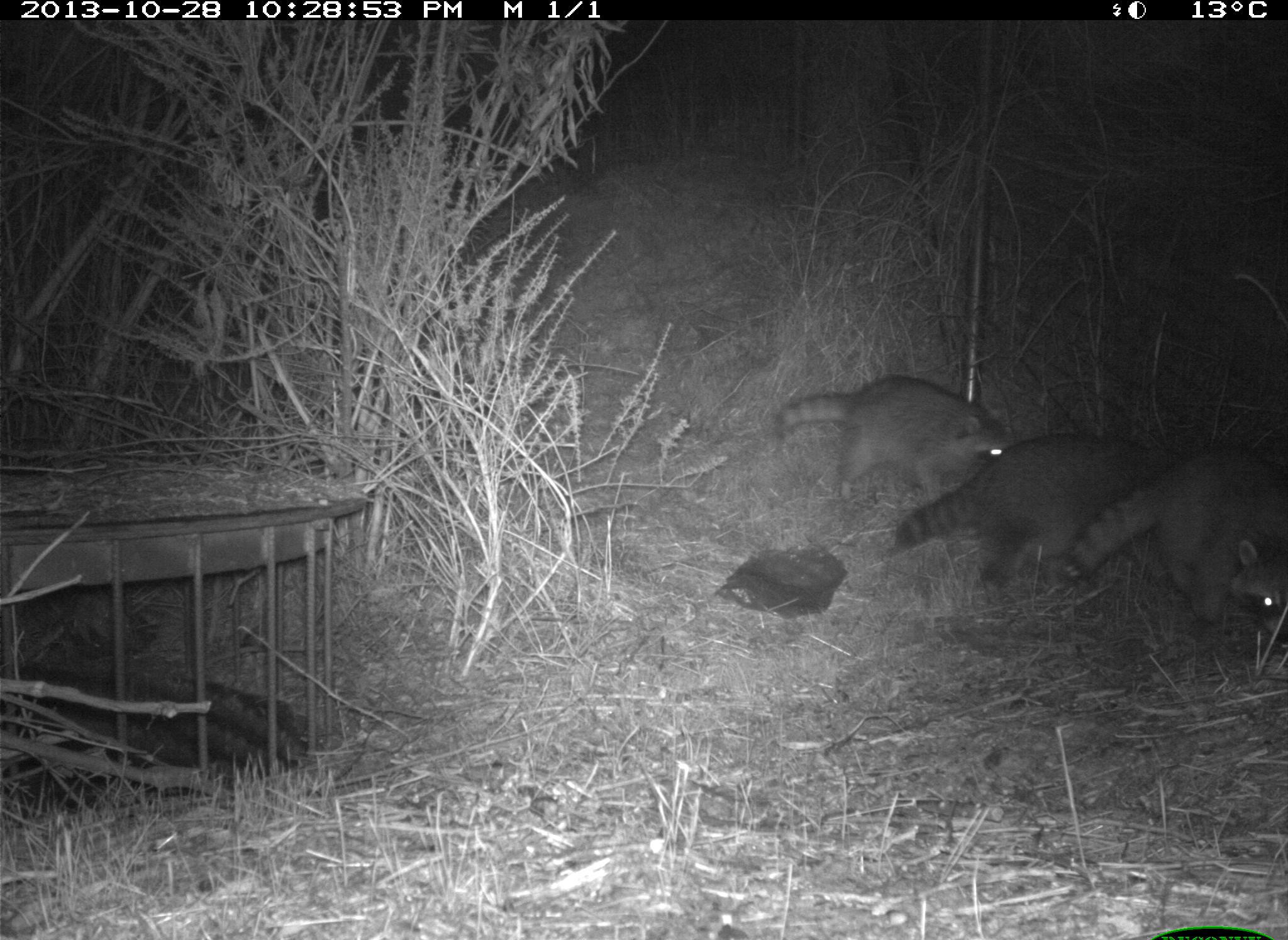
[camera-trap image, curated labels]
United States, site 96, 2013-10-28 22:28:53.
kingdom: Animalia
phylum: Chordata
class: Mammalia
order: Carnivora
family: Procyonidae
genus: Procyon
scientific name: Procyon lotor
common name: raccoon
Raccoon (Procyon lotor).